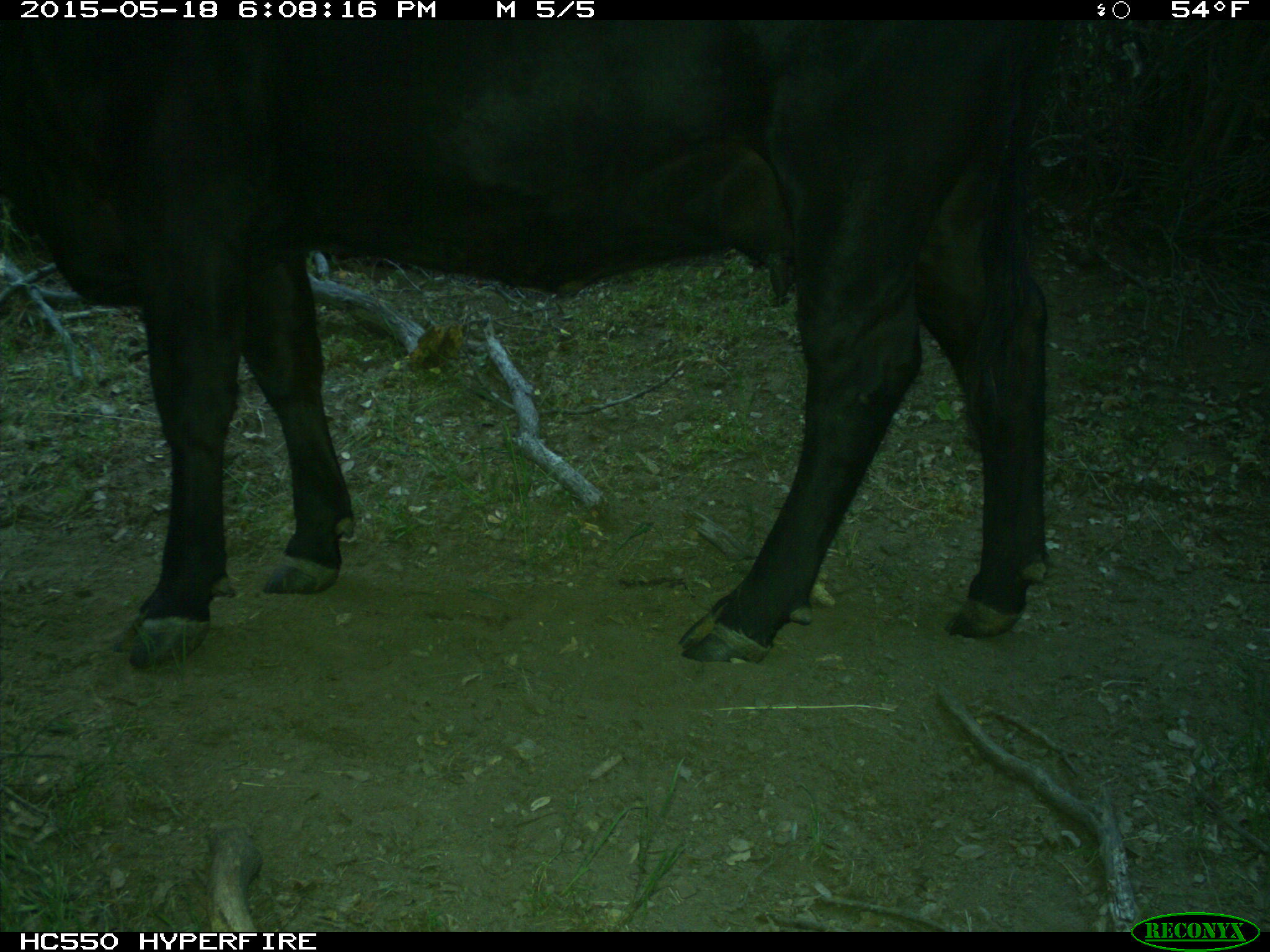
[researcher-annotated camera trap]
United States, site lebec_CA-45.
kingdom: Animalia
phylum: Chordata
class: Mammalia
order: Artiodactyla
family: Bovidae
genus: Bos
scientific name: Bos taurus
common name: domestic cow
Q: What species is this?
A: Bos taurus (domestic cow).